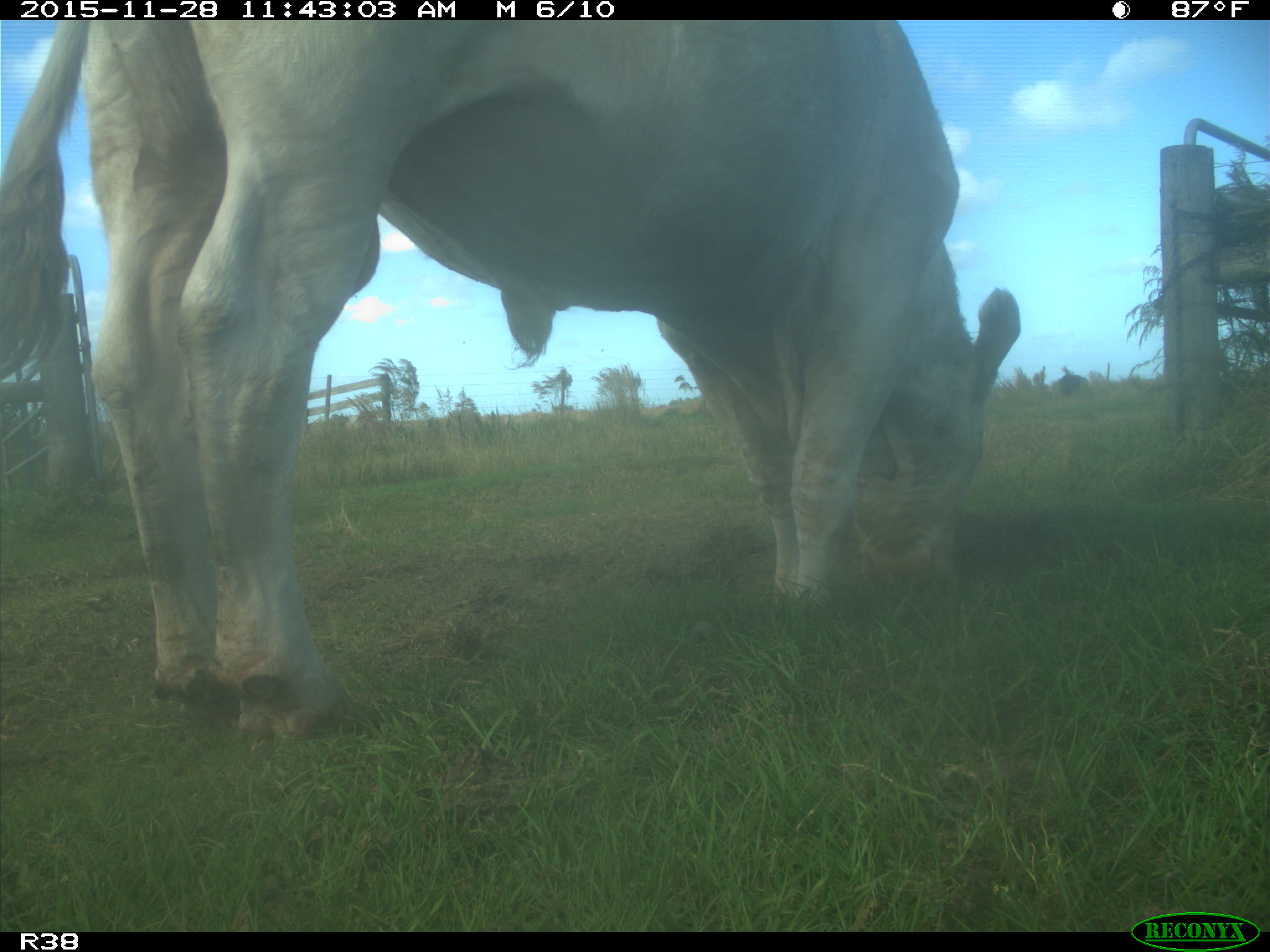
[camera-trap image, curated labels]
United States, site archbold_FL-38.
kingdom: Animalia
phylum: Chordata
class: Mammalia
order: Artiodactyla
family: Bovidae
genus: Bos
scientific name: Bos taurus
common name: domestic cow